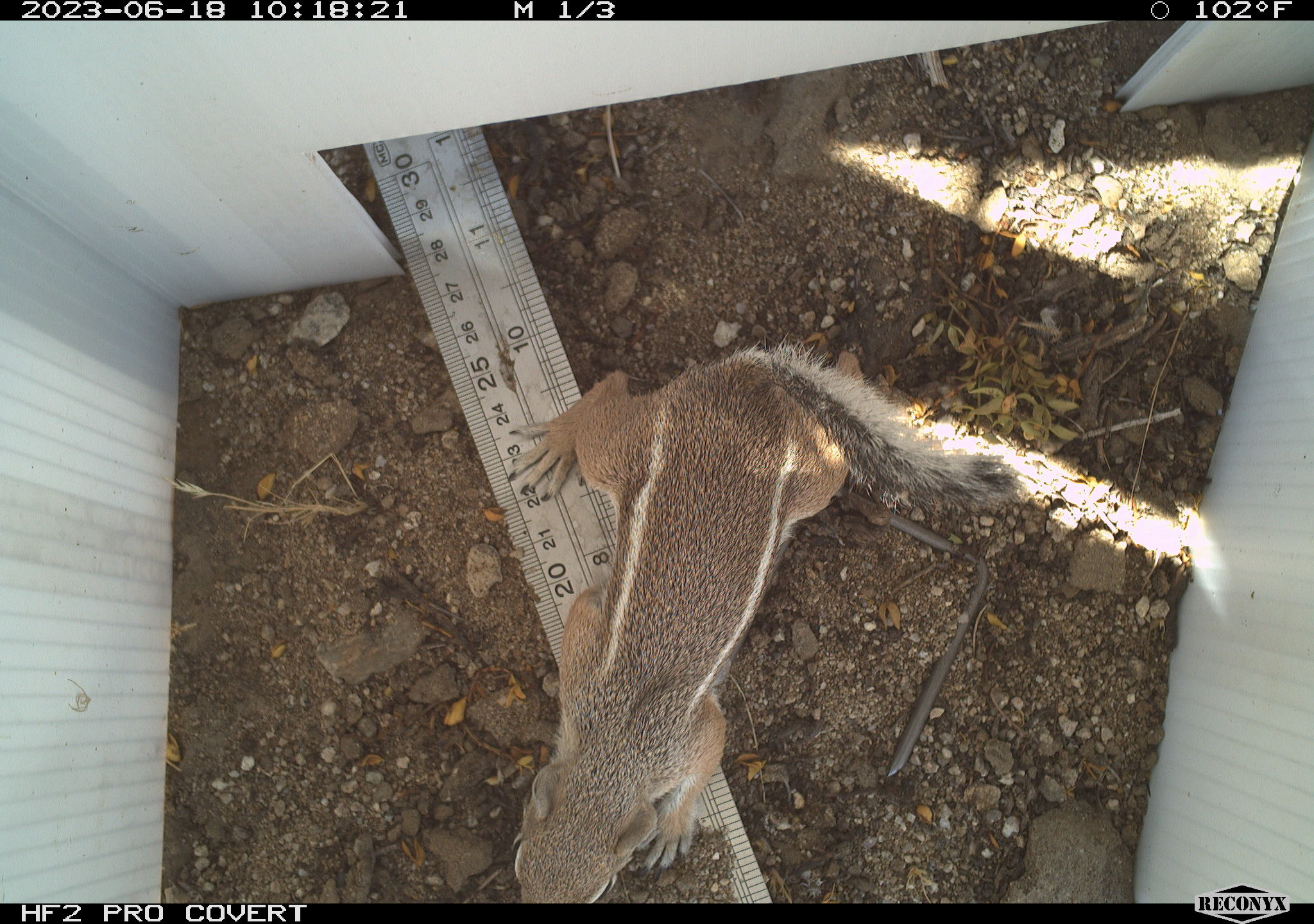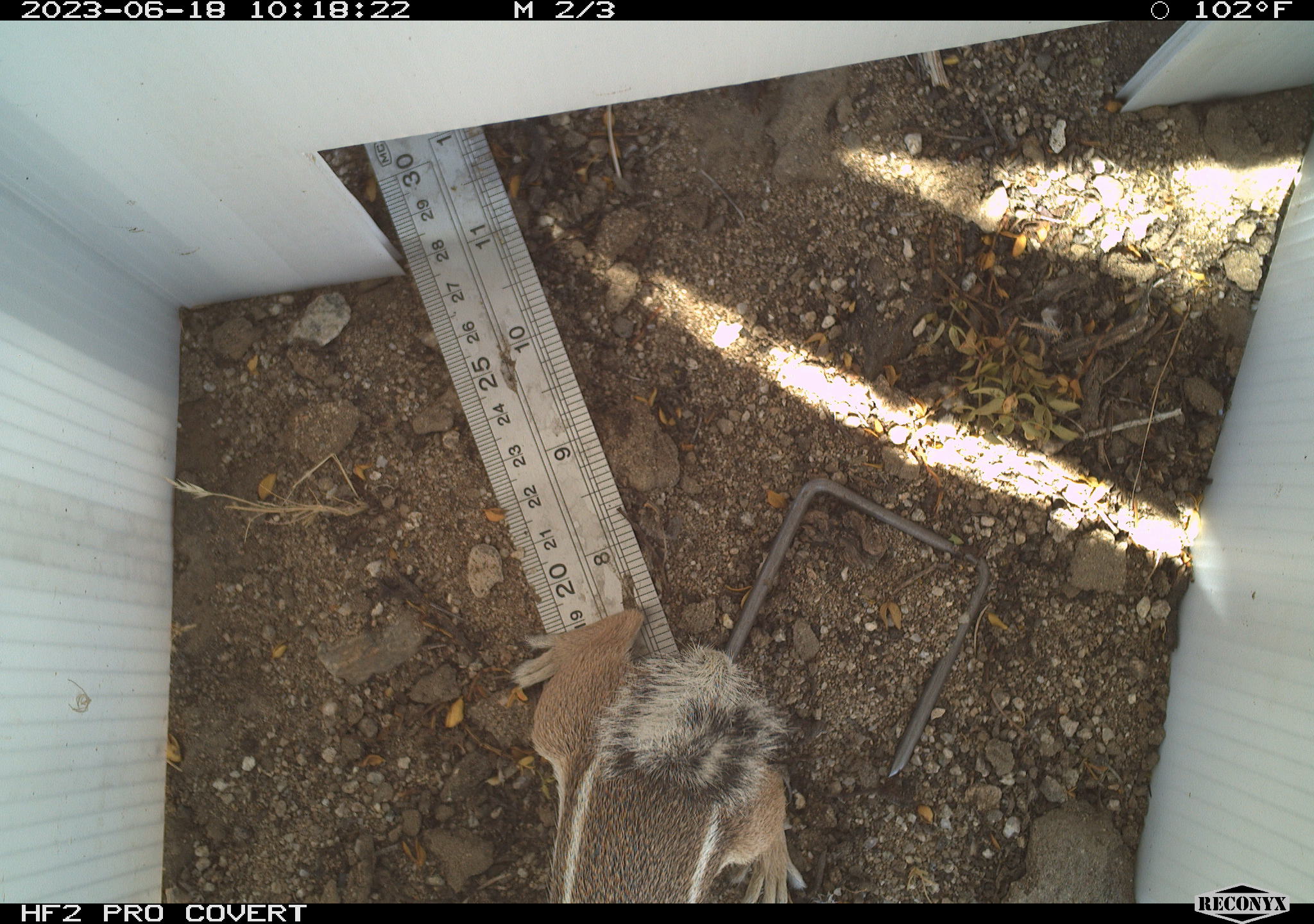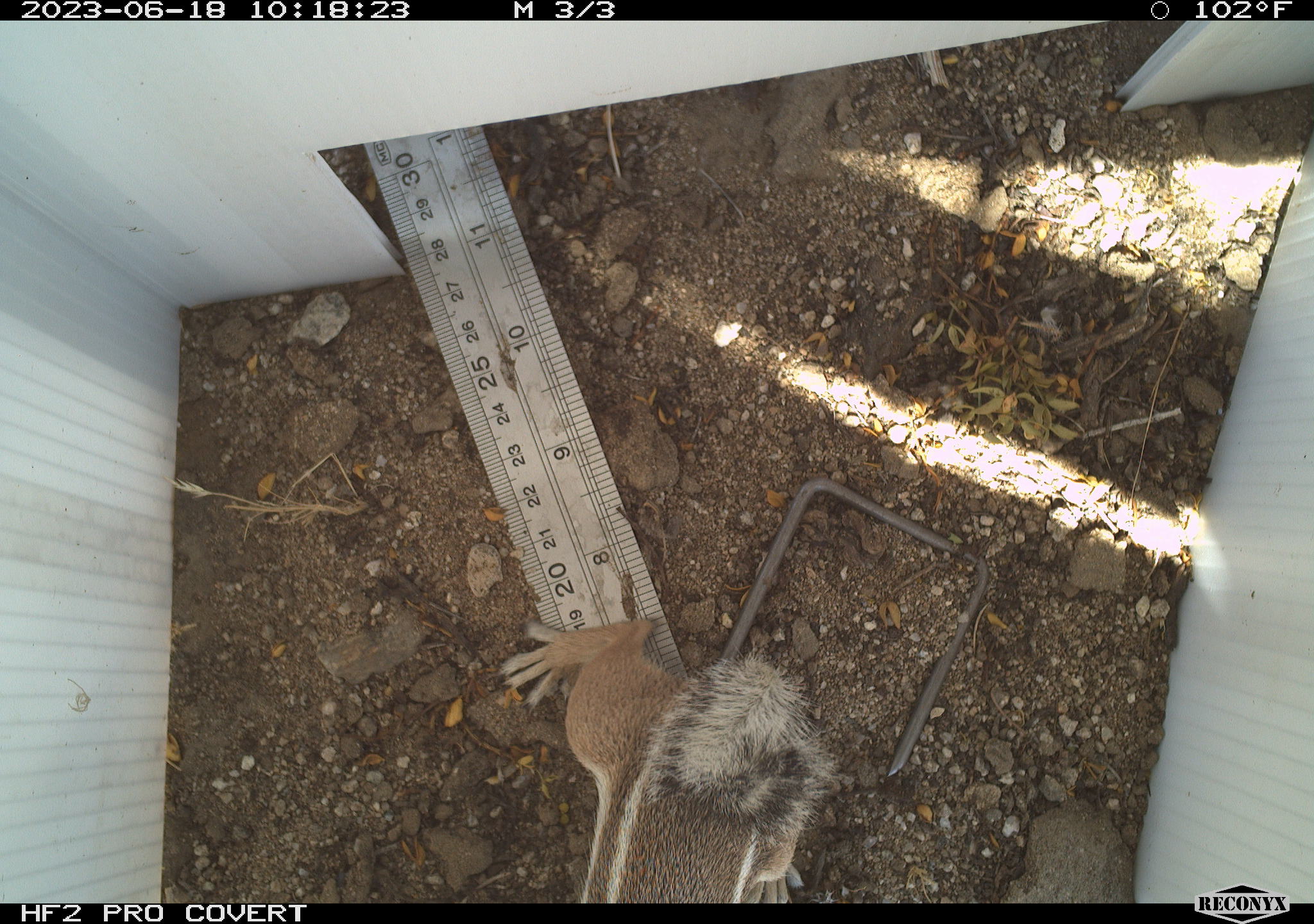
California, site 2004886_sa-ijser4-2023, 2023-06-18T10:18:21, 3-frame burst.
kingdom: Animalia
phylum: Chordata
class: Mammalia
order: Rodentia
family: Sciuridae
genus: Ammospermophilus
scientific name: Ammospermophilus leucurus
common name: white-tailed antelope squirrel